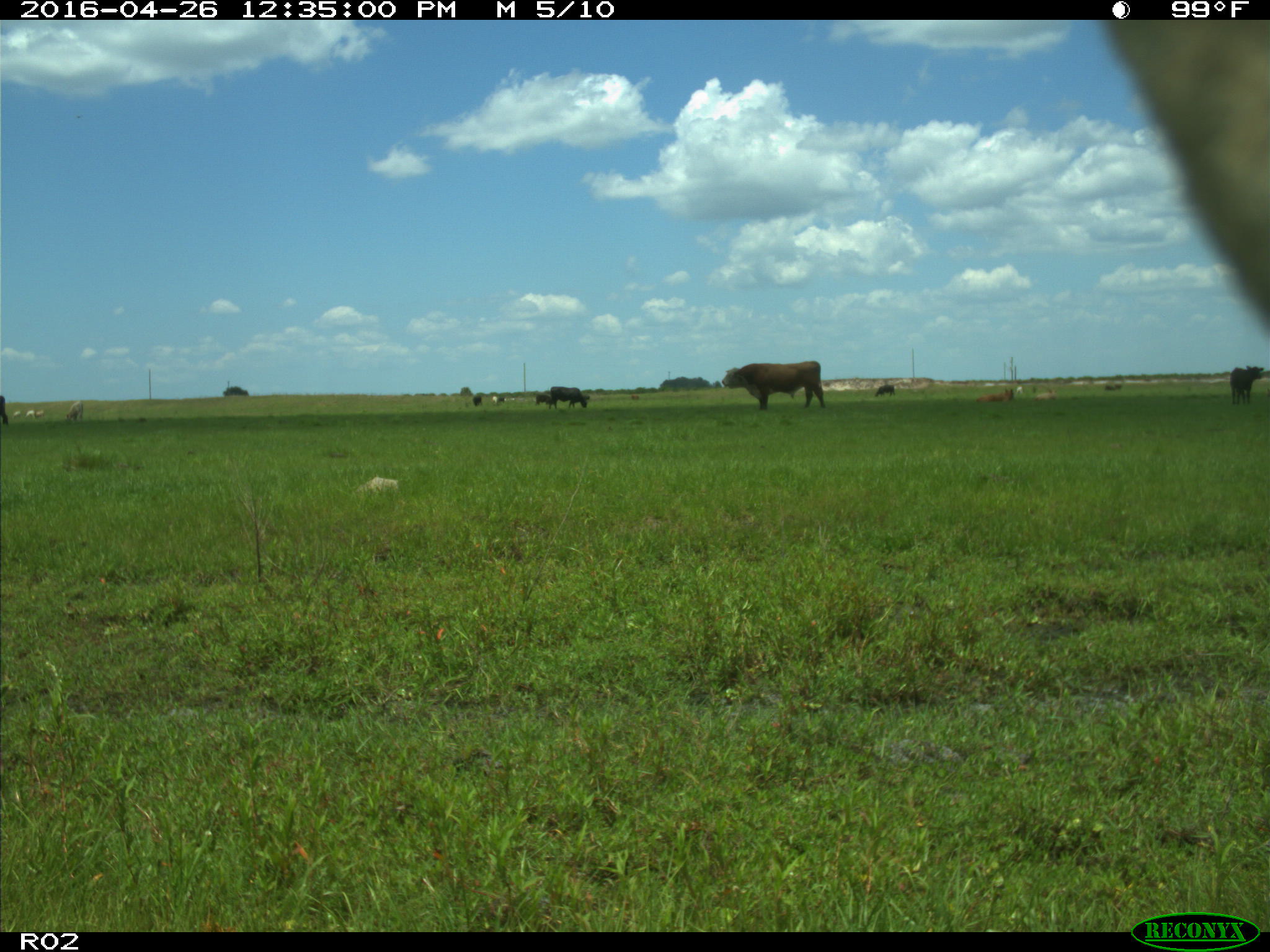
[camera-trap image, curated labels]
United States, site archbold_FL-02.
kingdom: Animalia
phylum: Chordata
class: Mammalia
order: Artiodactyla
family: Bovidae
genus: Bos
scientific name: Bos taurus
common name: domestic cow